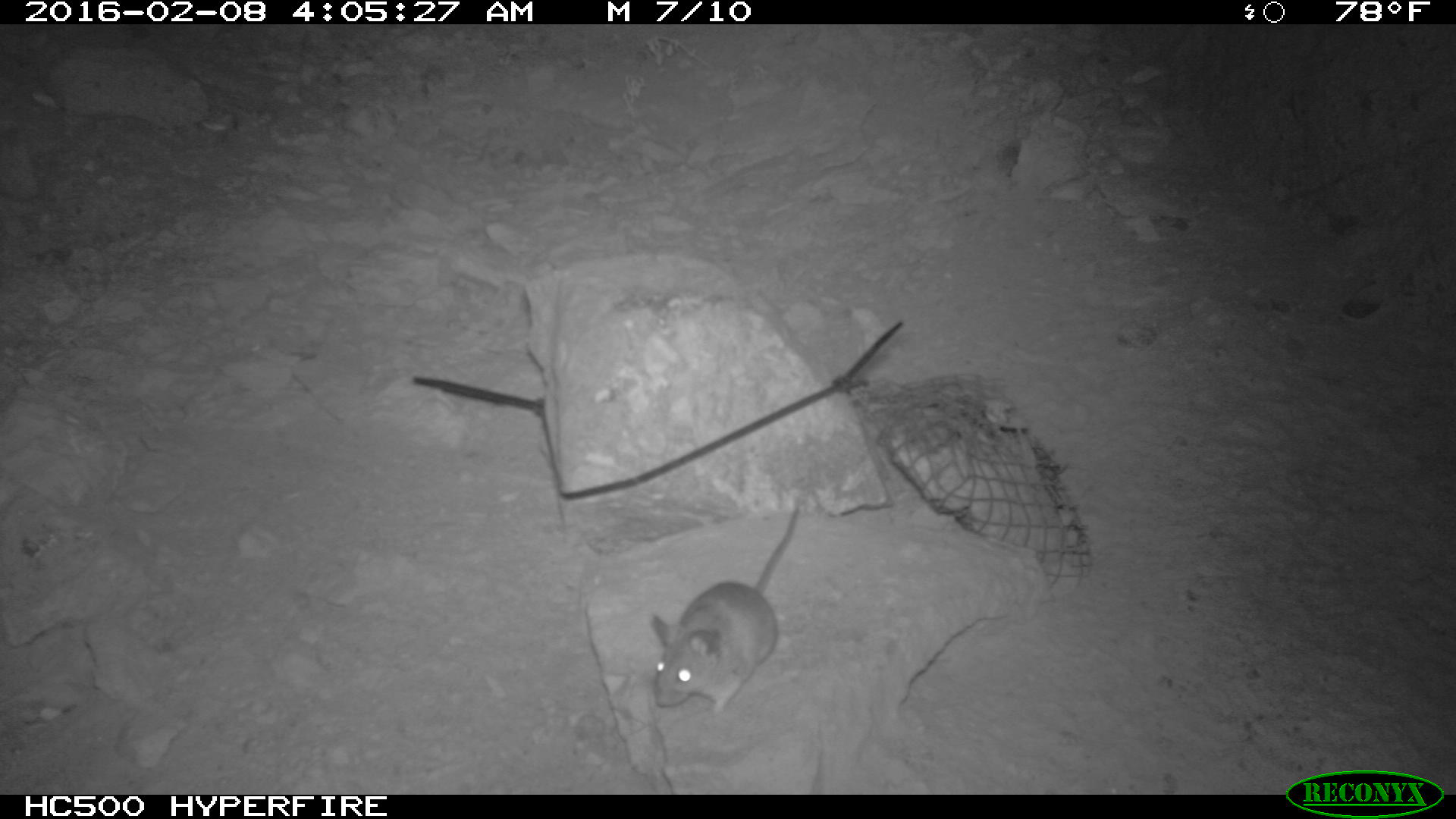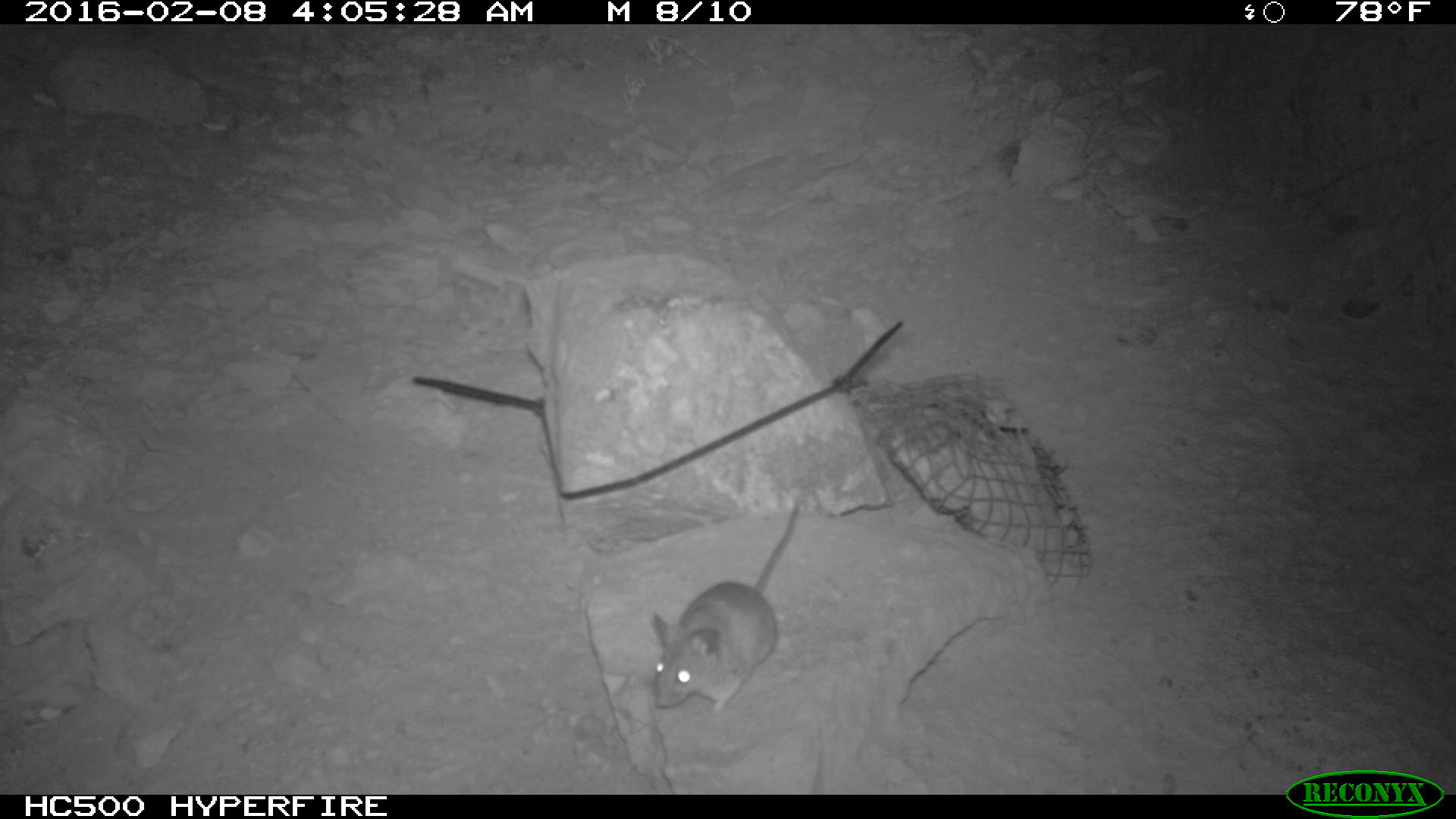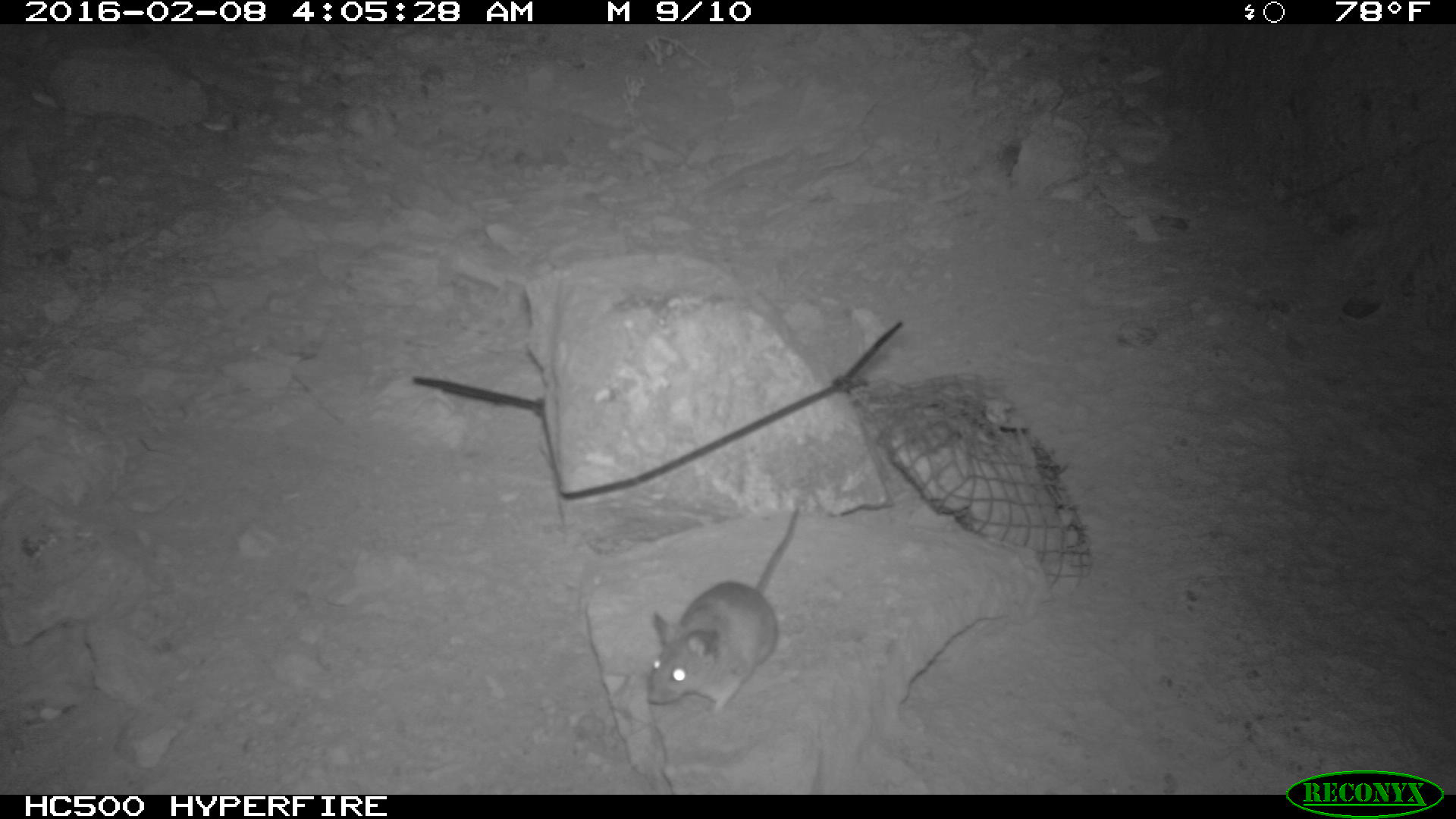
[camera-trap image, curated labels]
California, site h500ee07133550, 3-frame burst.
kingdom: Animalia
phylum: Chordata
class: Mammalia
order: Rodentia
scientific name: Rodentia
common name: rodent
Rodent (Rodentia).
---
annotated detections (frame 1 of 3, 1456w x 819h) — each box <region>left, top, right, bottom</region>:
rodent: <region>648, 488, 802, 720</region>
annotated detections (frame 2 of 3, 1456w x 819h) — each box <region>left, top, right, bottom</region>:
rodent: <region>650, 492, 801, 711</region>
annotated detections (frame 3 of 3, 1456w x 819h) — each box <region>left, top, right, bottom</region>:
rodent: <region>648, 507, 799, 715</region>